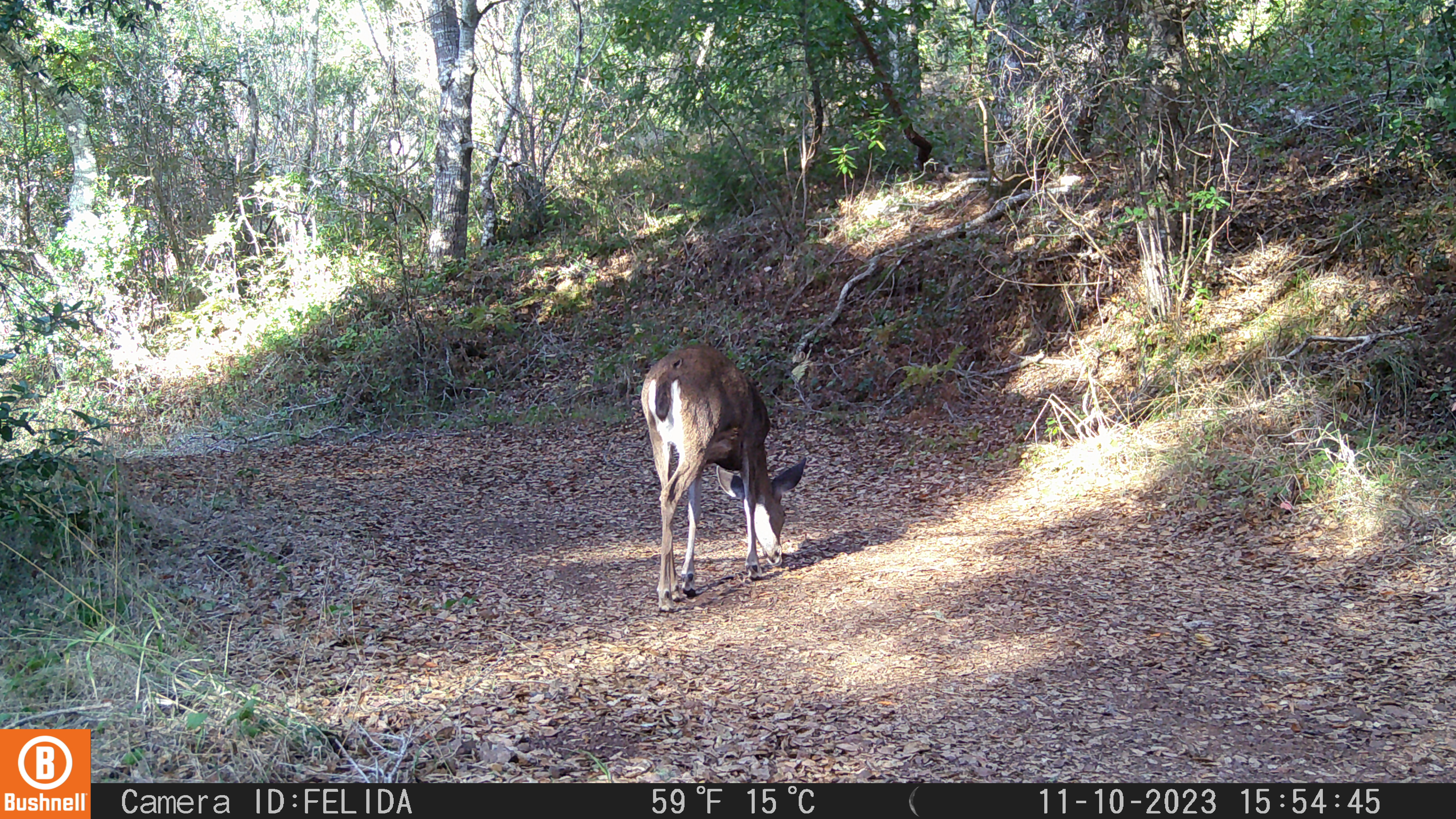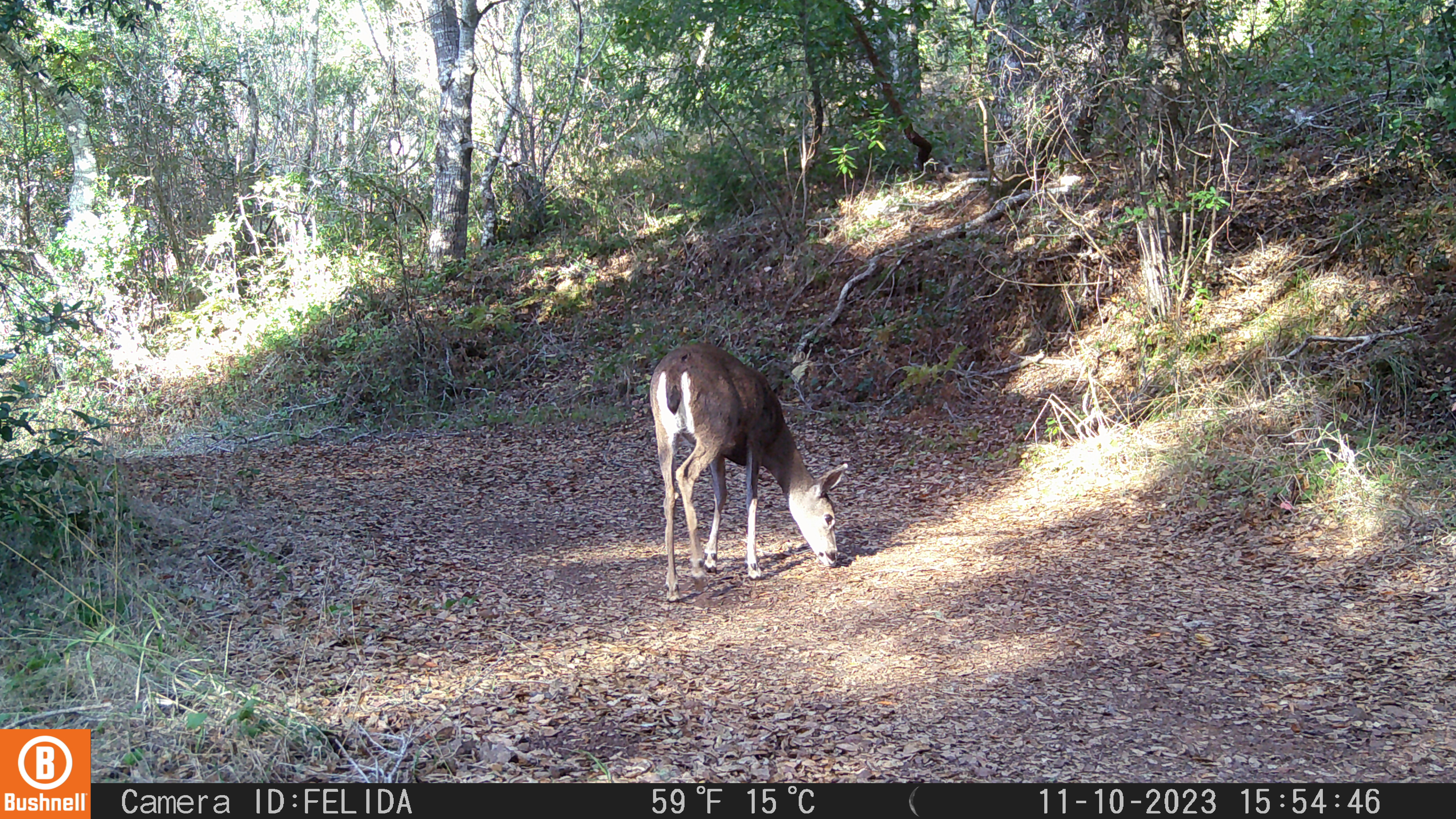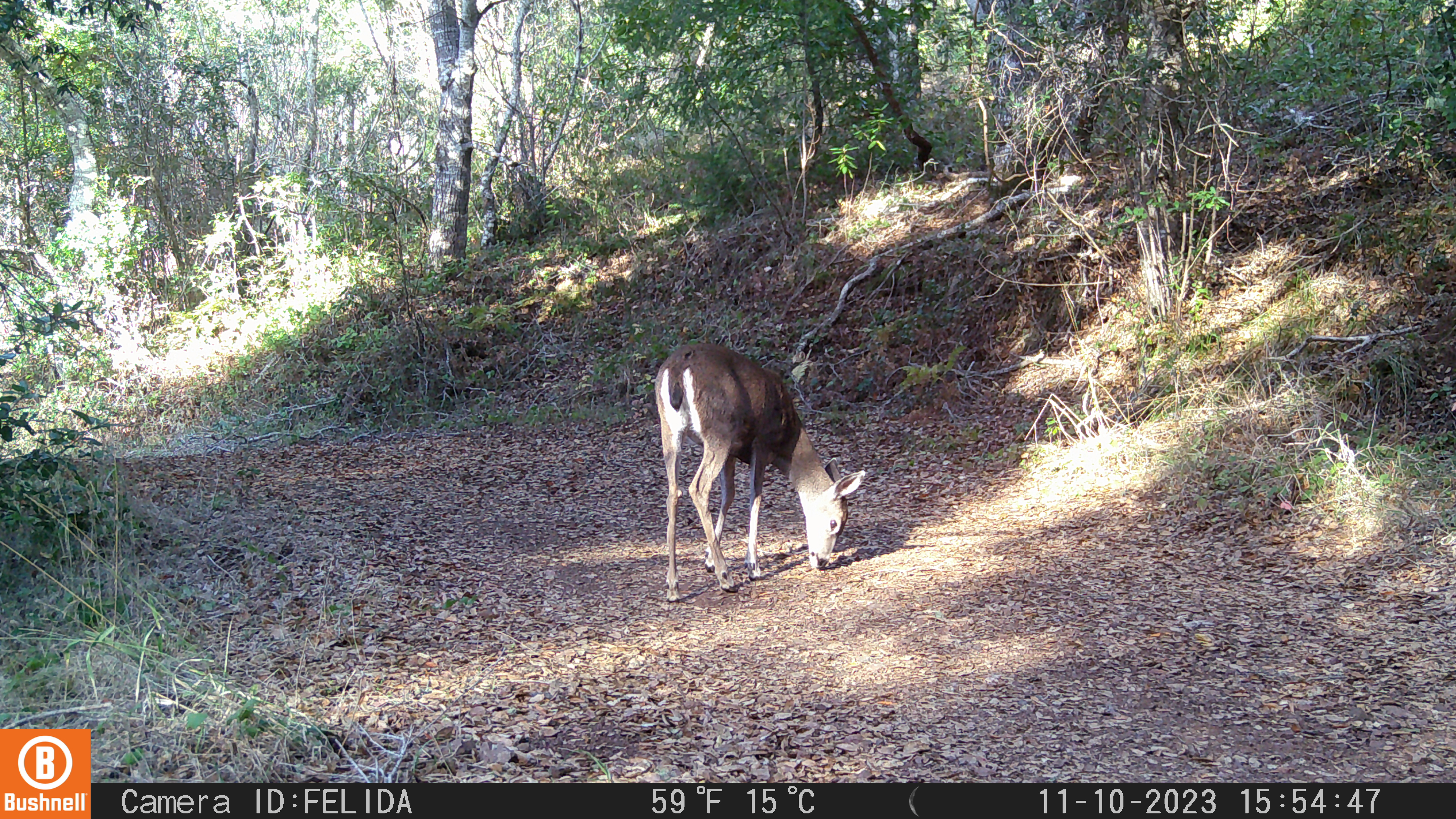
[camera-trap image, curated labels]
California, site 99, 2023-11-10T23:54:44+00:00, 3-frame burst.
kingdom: Animalia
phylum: Chordata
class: Mammalia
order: Artiodactyla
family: Cervidae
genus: Odocoileus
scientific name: Odocoileus hemionus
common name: mule deer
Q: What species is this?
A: Mule deer (Odocoileus hemionus).